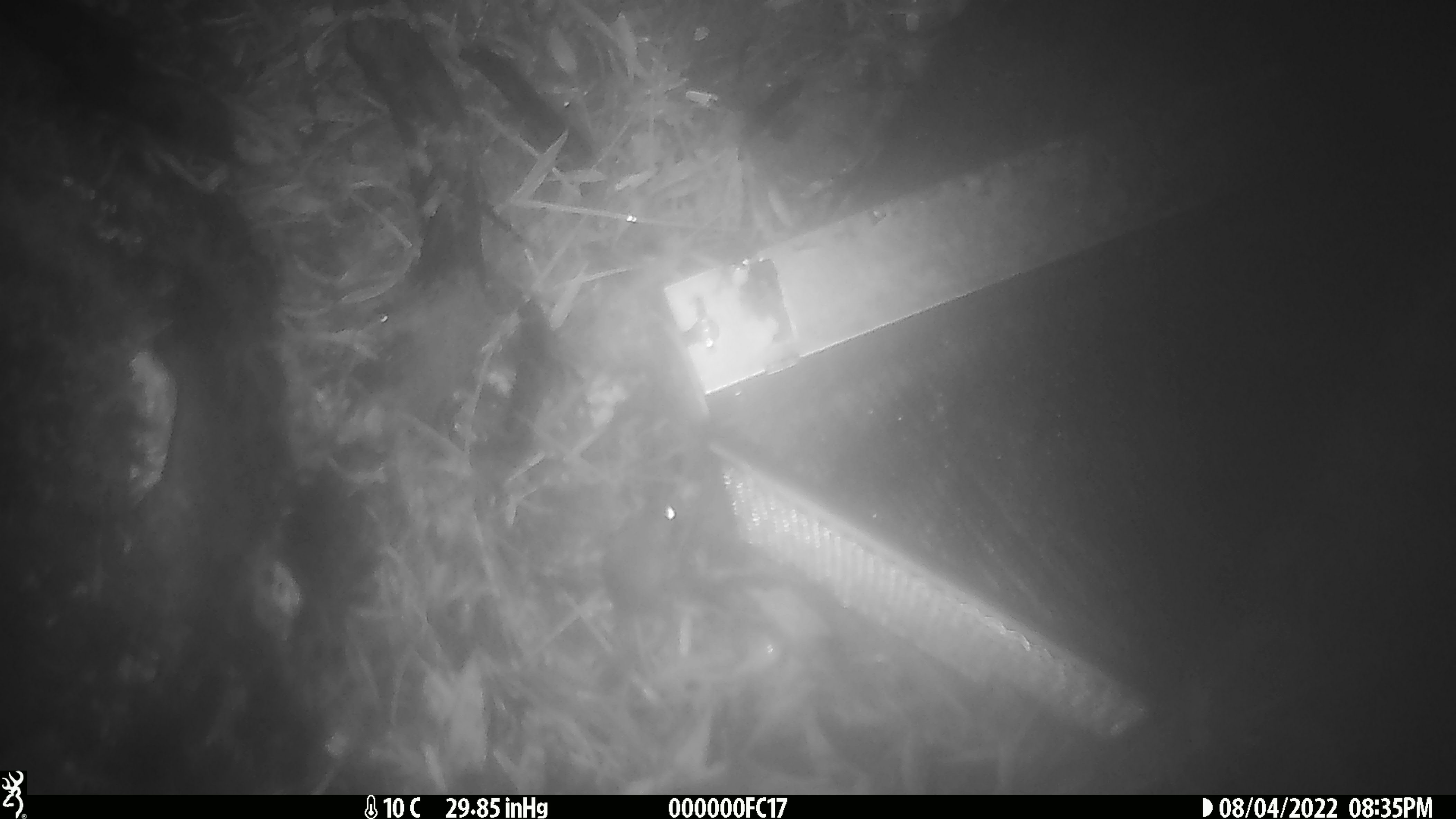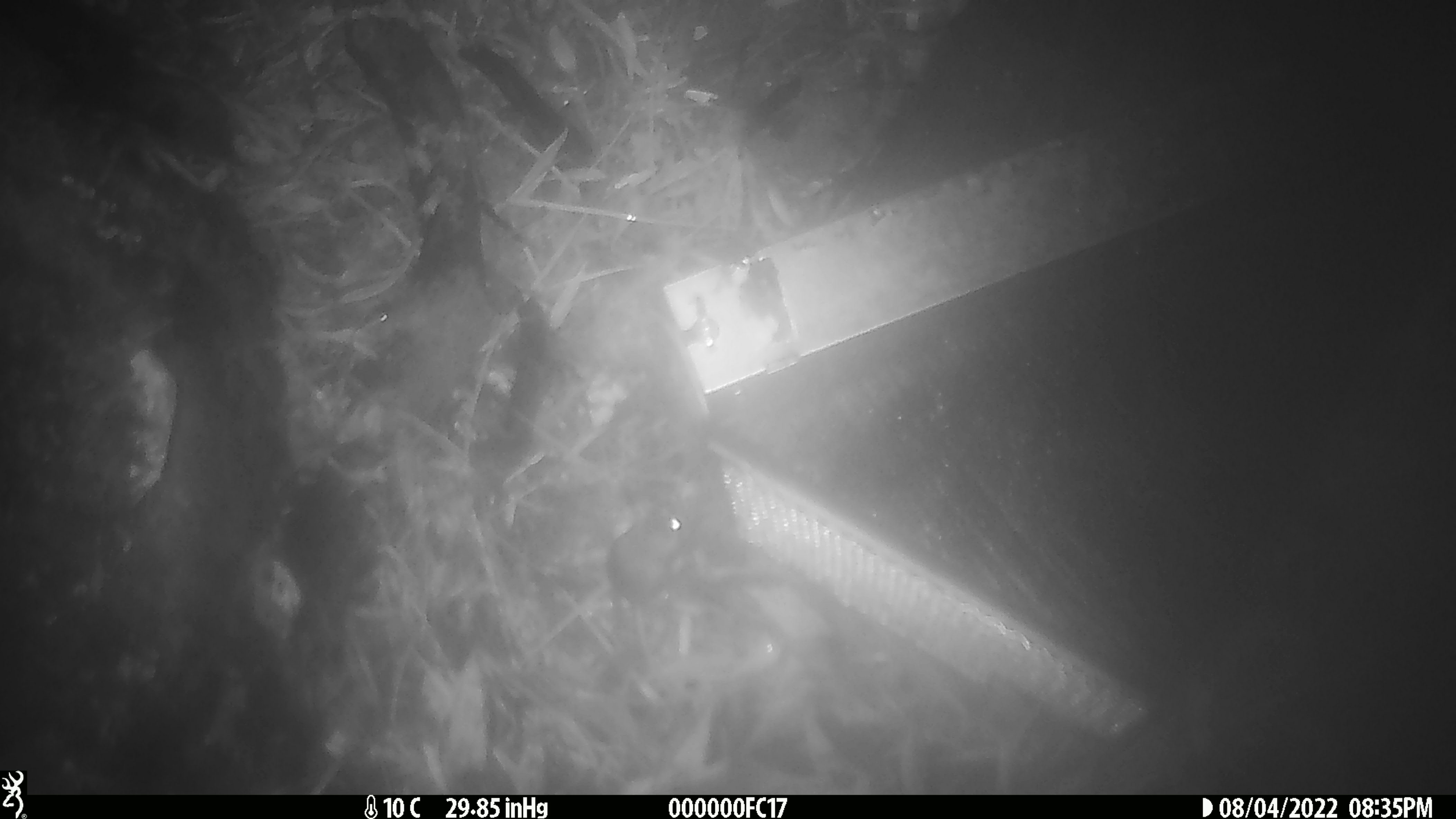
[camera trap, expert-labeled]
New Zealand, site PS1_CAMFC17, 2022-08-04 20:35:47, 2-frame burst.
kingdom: Animalia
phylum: Chordata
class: Mammalia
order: Rodentia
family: Muridae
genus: Mus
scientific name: Mus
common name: mouse